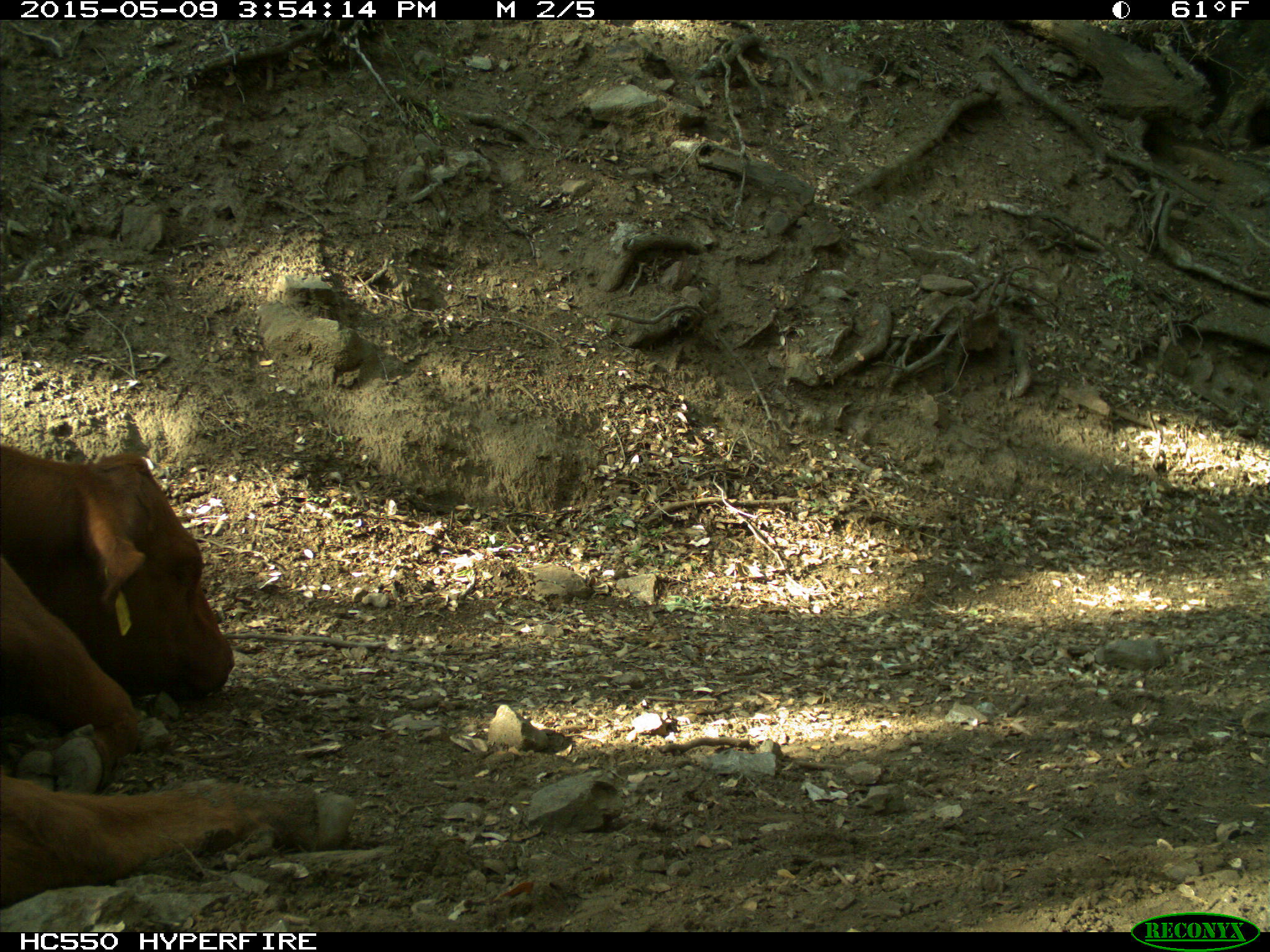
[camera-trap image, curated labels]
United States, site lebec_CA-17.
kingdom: Animalia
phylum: Chordata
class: Mammalia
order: Artiodactyla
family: Bovidae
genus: Bos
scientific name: Bos taurus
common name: domestic cow